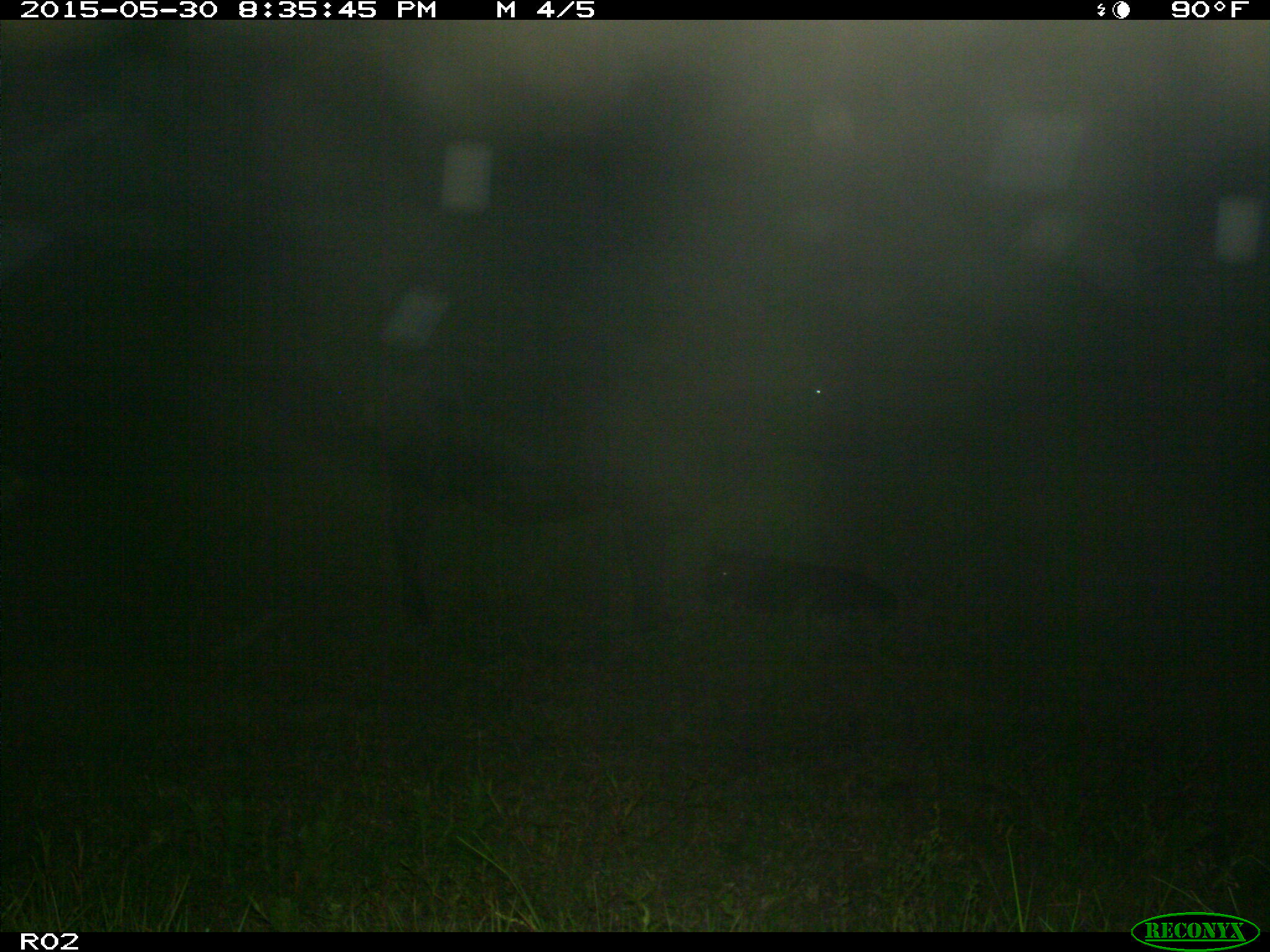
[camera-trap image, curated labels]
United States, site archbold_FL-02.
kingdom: Animalia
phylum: Chordata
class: Mammalia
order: Artiodactyla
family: Bovidae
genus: Bos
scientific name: Bos taurus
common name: domestic cow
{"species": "Bos taurus (domestic cow)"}